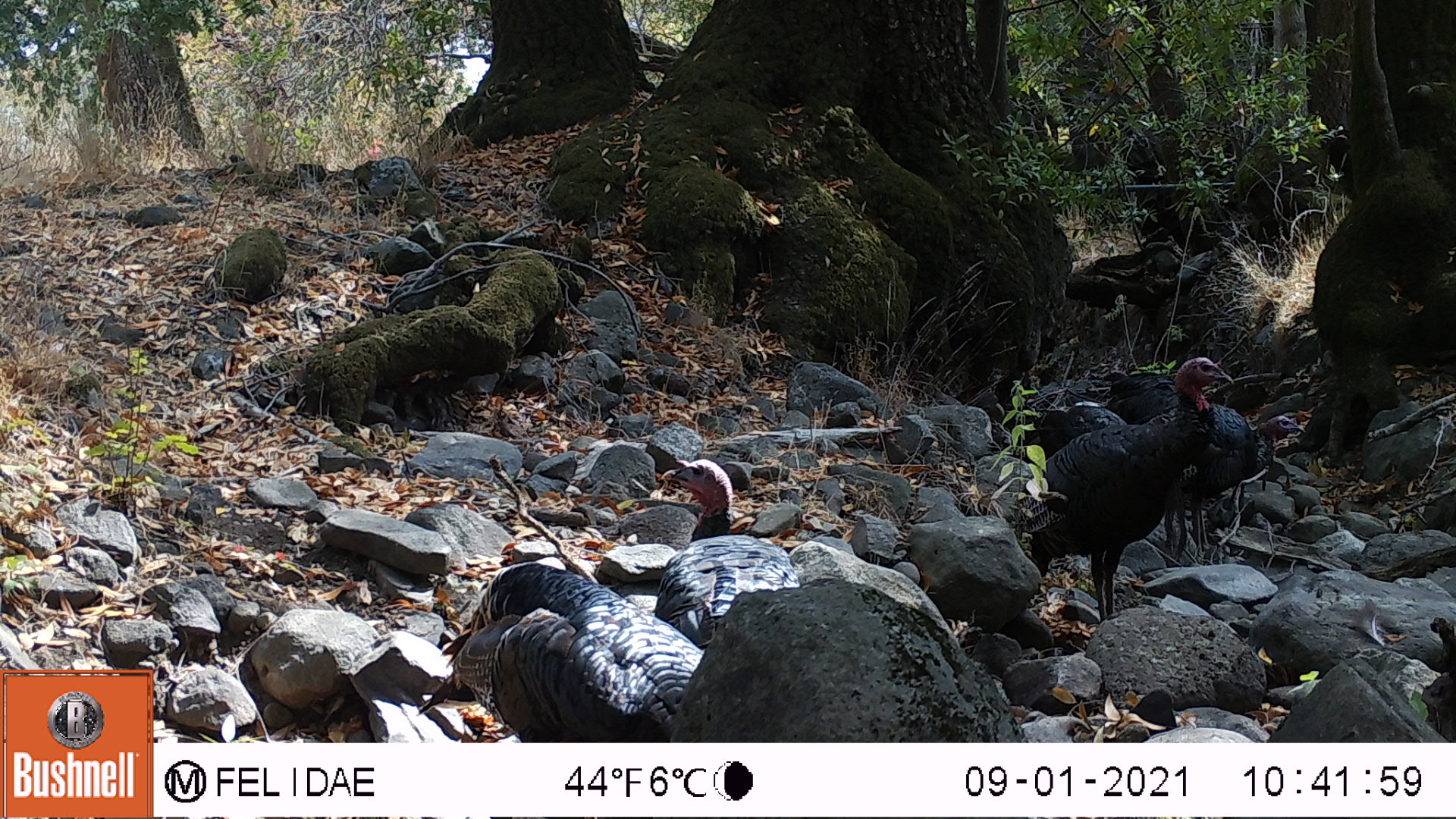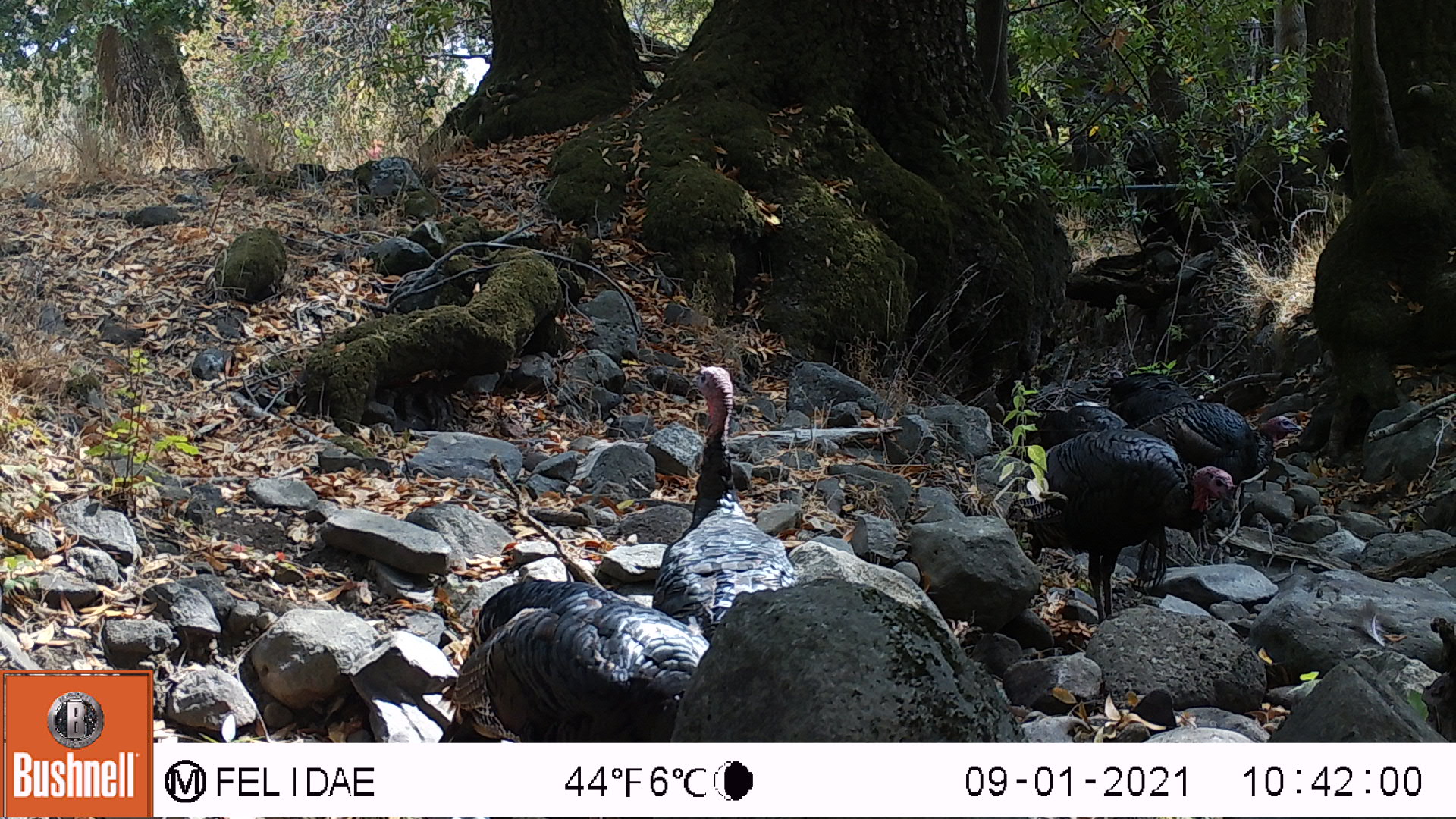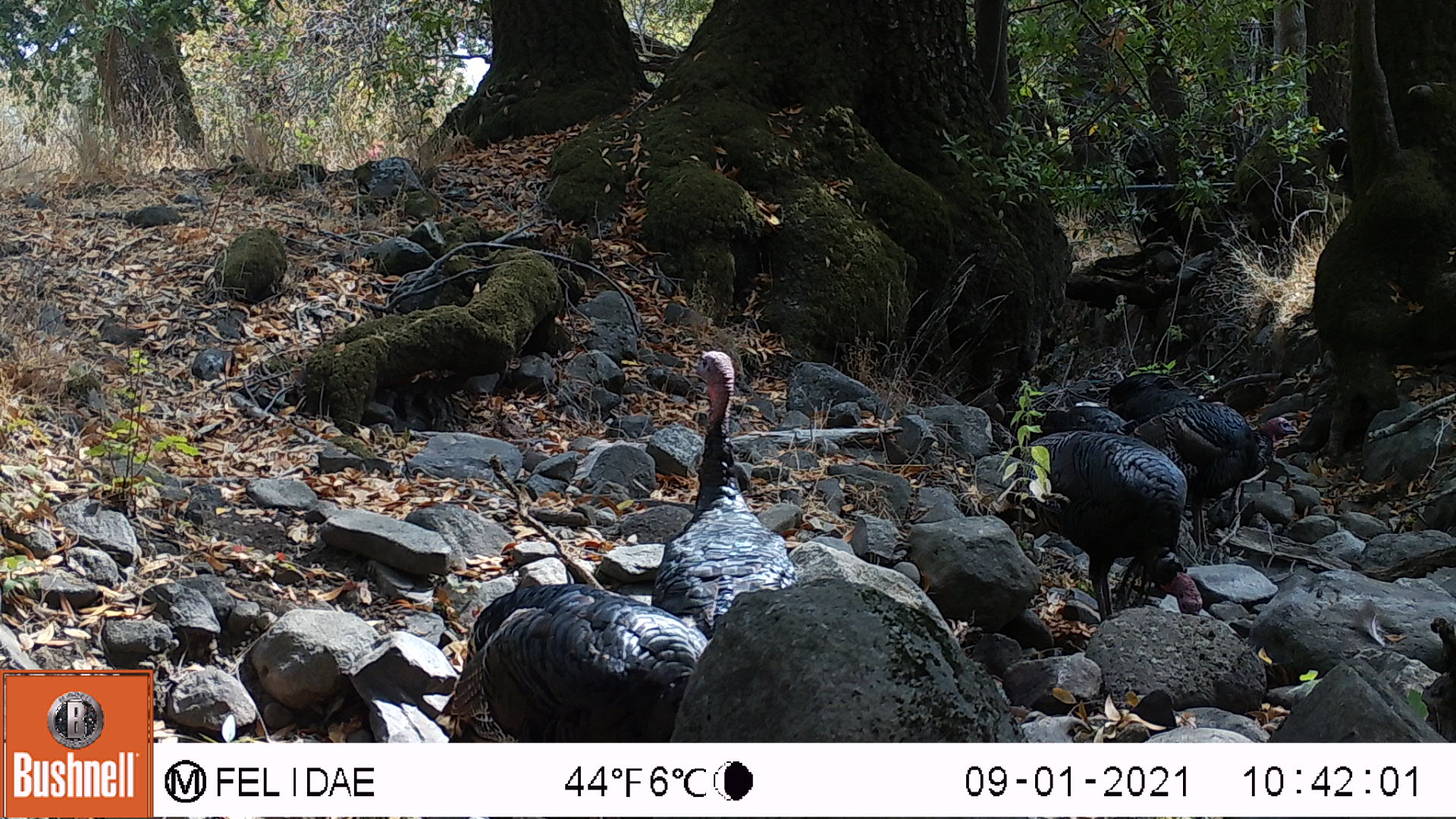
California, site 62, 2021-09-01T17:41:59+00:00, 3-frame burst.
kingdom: Animalia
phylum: Chordata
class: Aves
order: Galliformes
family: Phasianidae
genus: Meleagris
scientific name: Meleagris gallopavo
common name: turkey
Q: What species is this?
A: Turkey (Meleagris gallopavo).